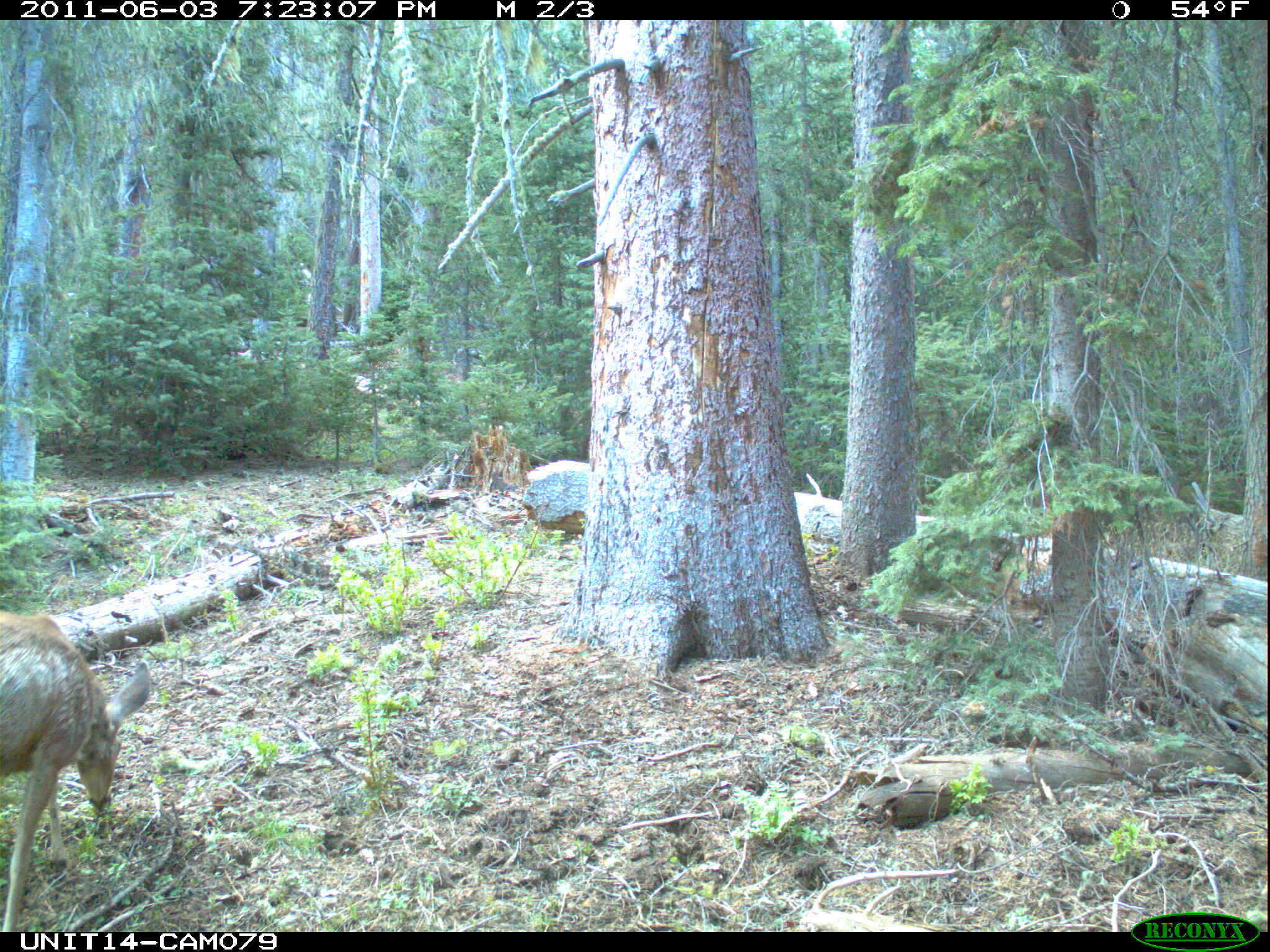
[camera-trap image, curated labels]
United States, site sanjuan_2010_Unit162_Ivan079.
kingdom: Animalia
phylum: Chordata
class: Mammalia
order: Artiodactyla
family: Cervidae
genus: Odocoileus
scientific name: Odocoileus hemionus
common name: mule deer